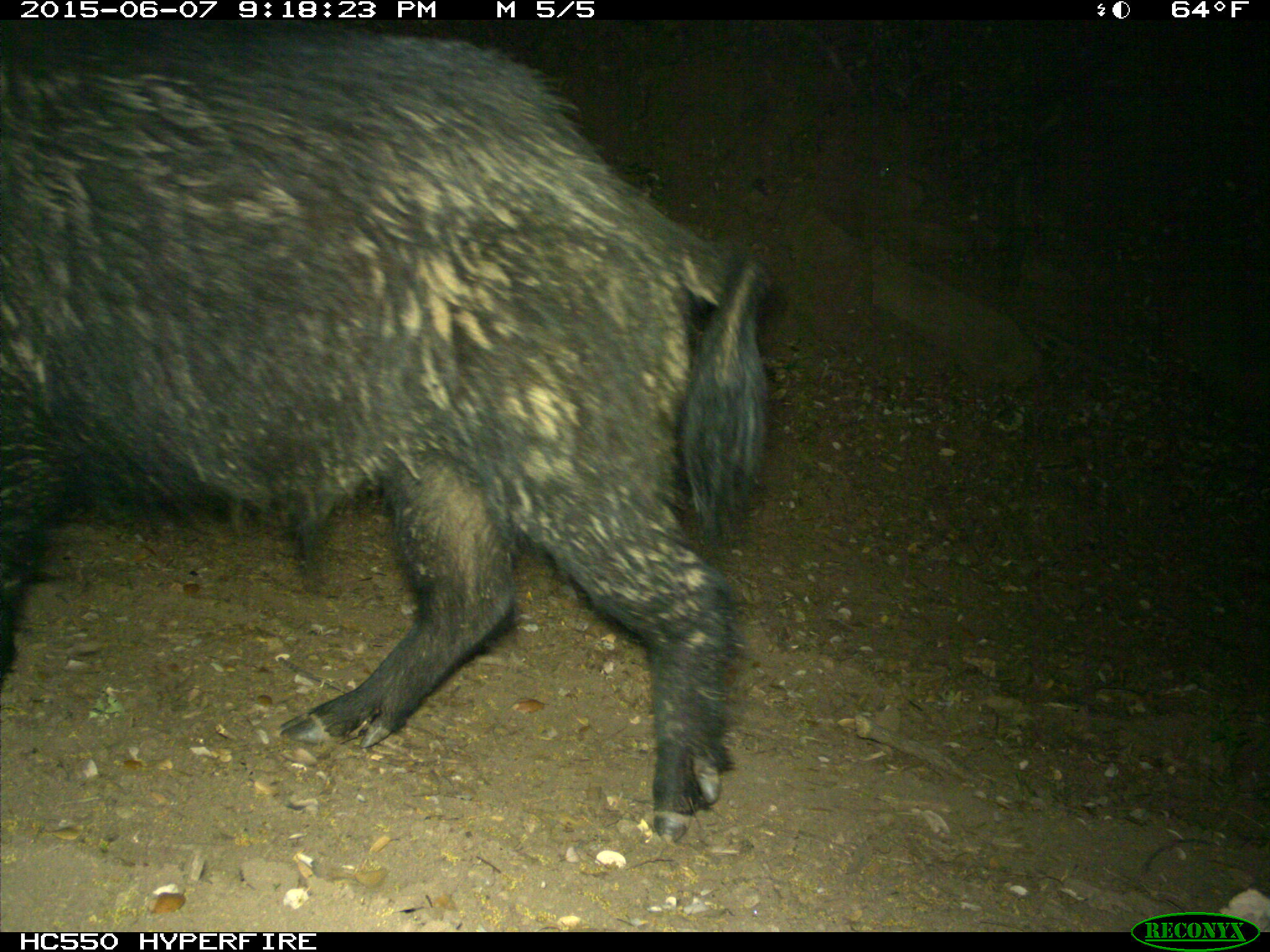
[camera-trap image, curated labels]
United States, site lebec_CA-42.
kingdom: Animalia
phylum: Chordata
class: Mammalia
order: Artiodactyla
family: Suidae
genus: Sus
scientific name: Sus scrofa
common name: wild boar